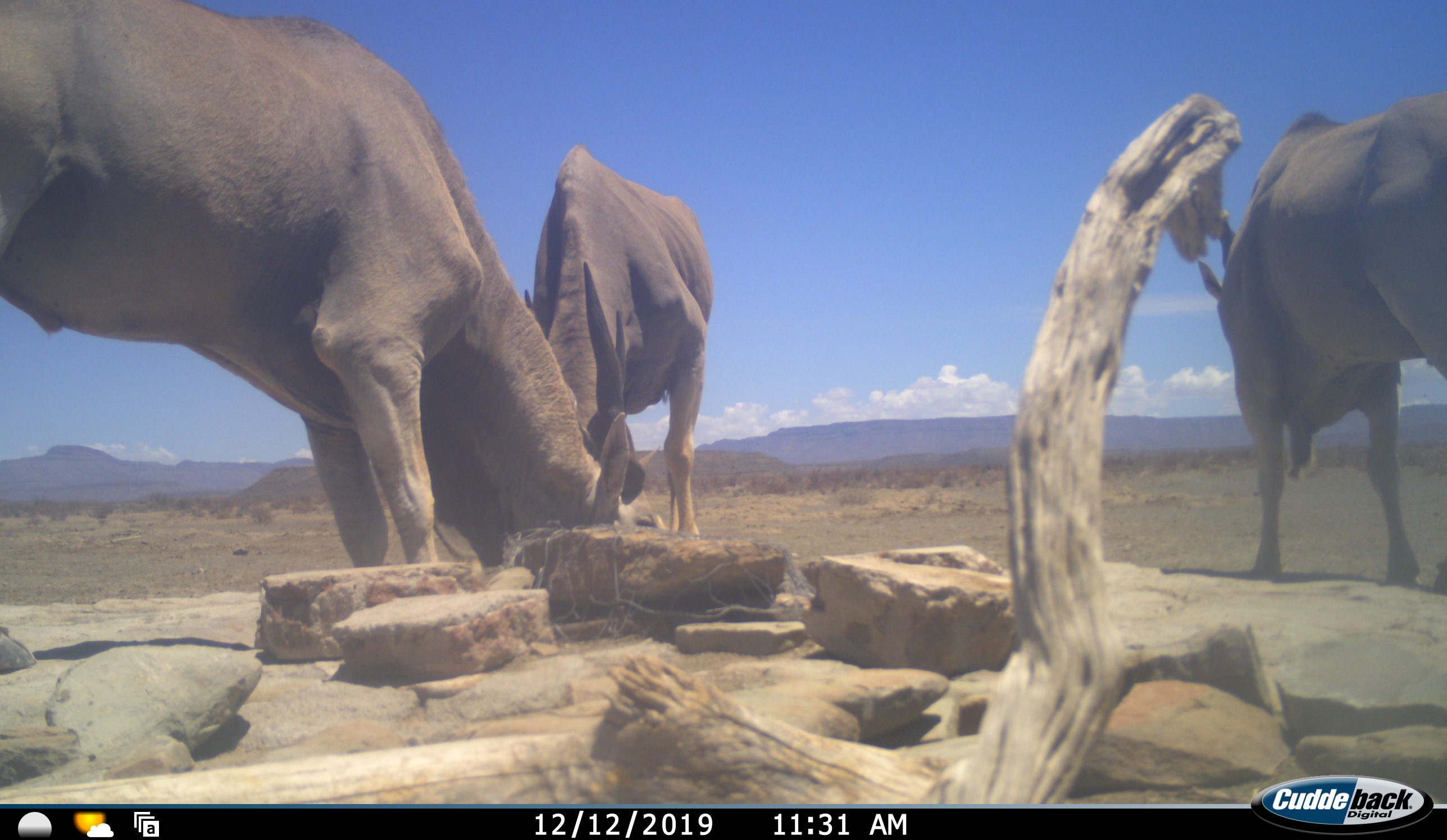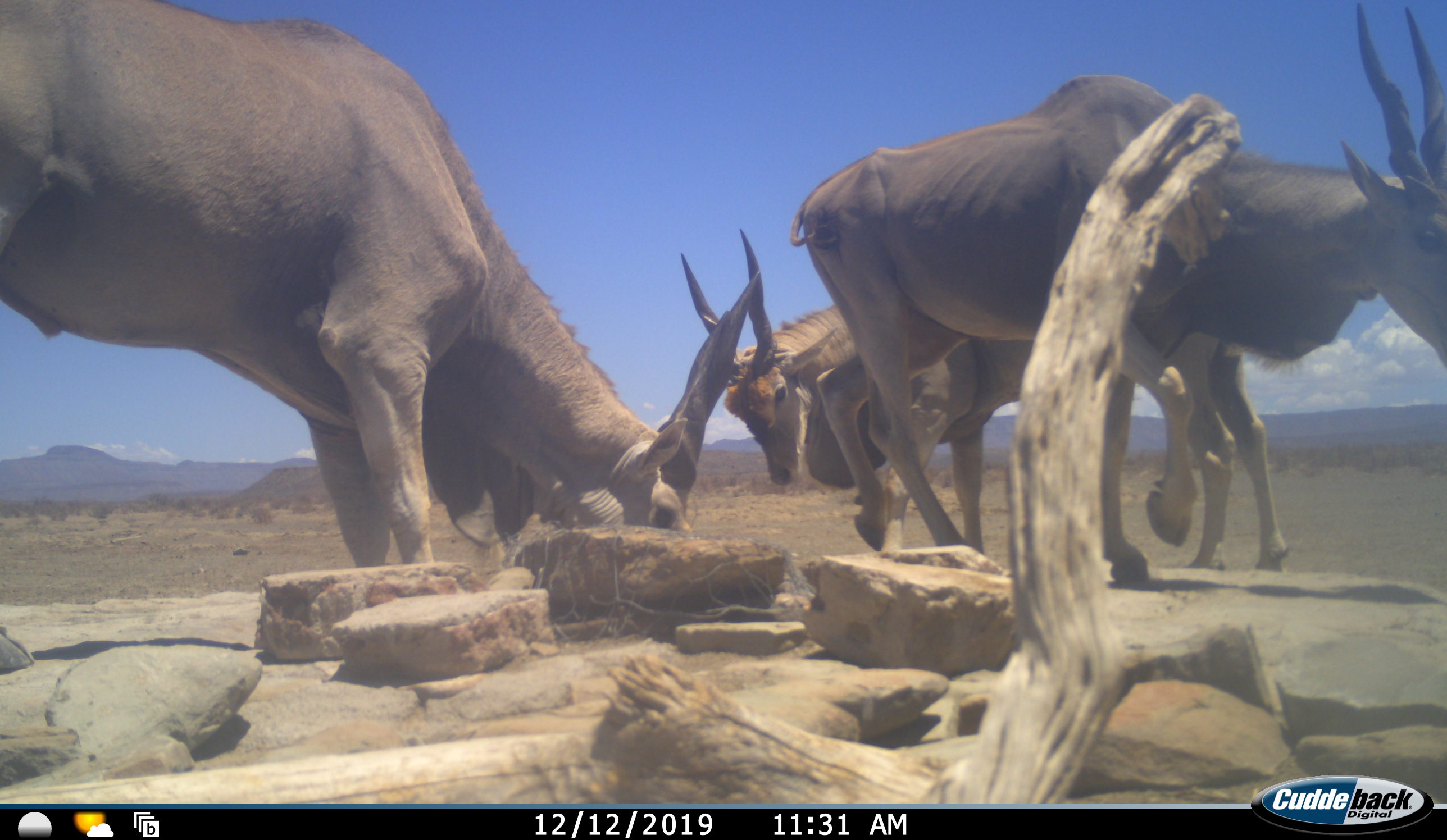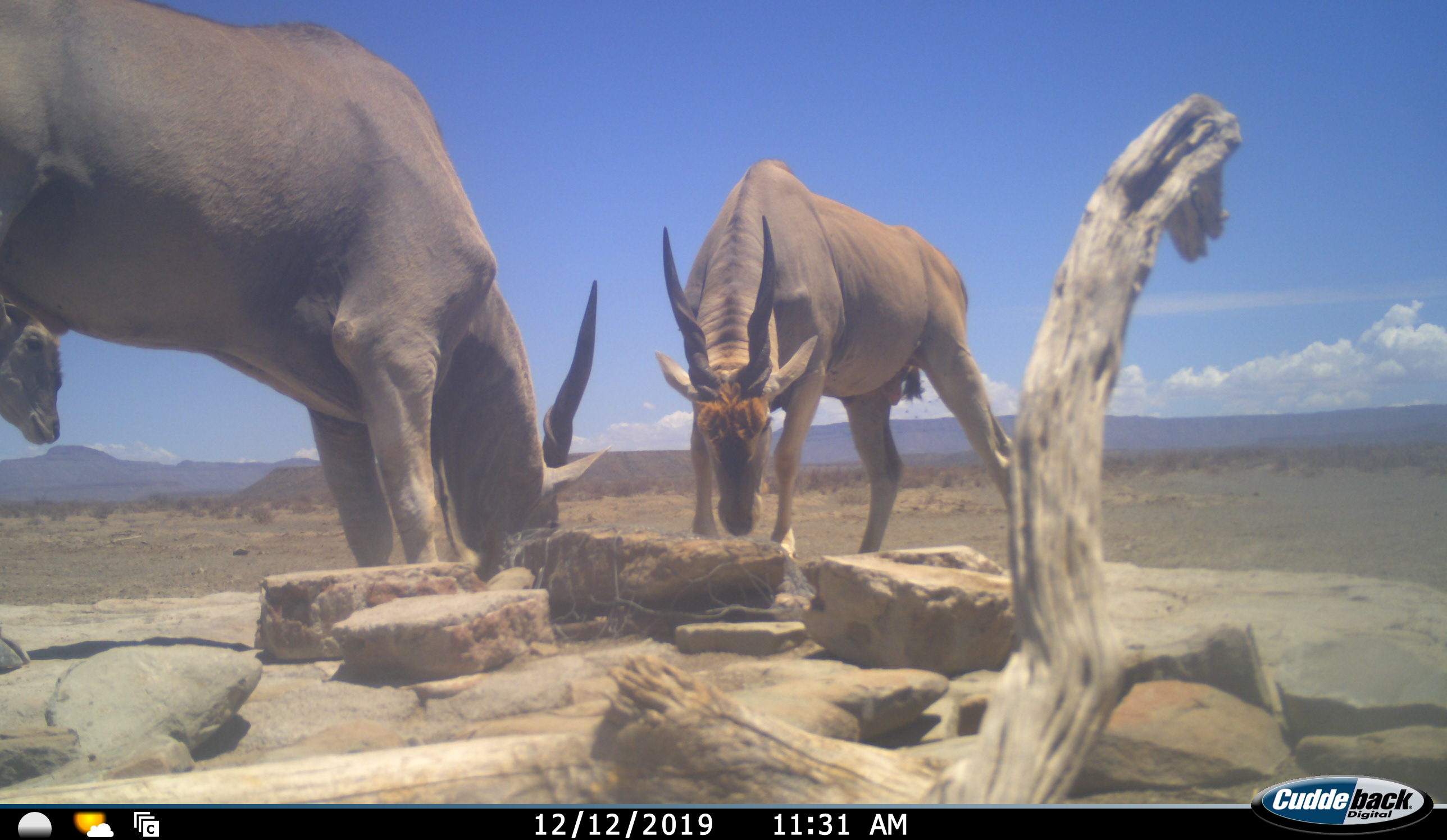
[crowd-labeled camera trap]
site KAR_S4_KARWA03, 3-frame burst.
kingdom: Animalia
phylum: Chordata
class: Mammalia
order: Artiodactyla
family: Bovidae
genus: Tragelaphus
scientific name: Tragelaphus oryx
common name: eland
Eland (Tragelaphus oryx), count 4. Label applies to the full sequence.